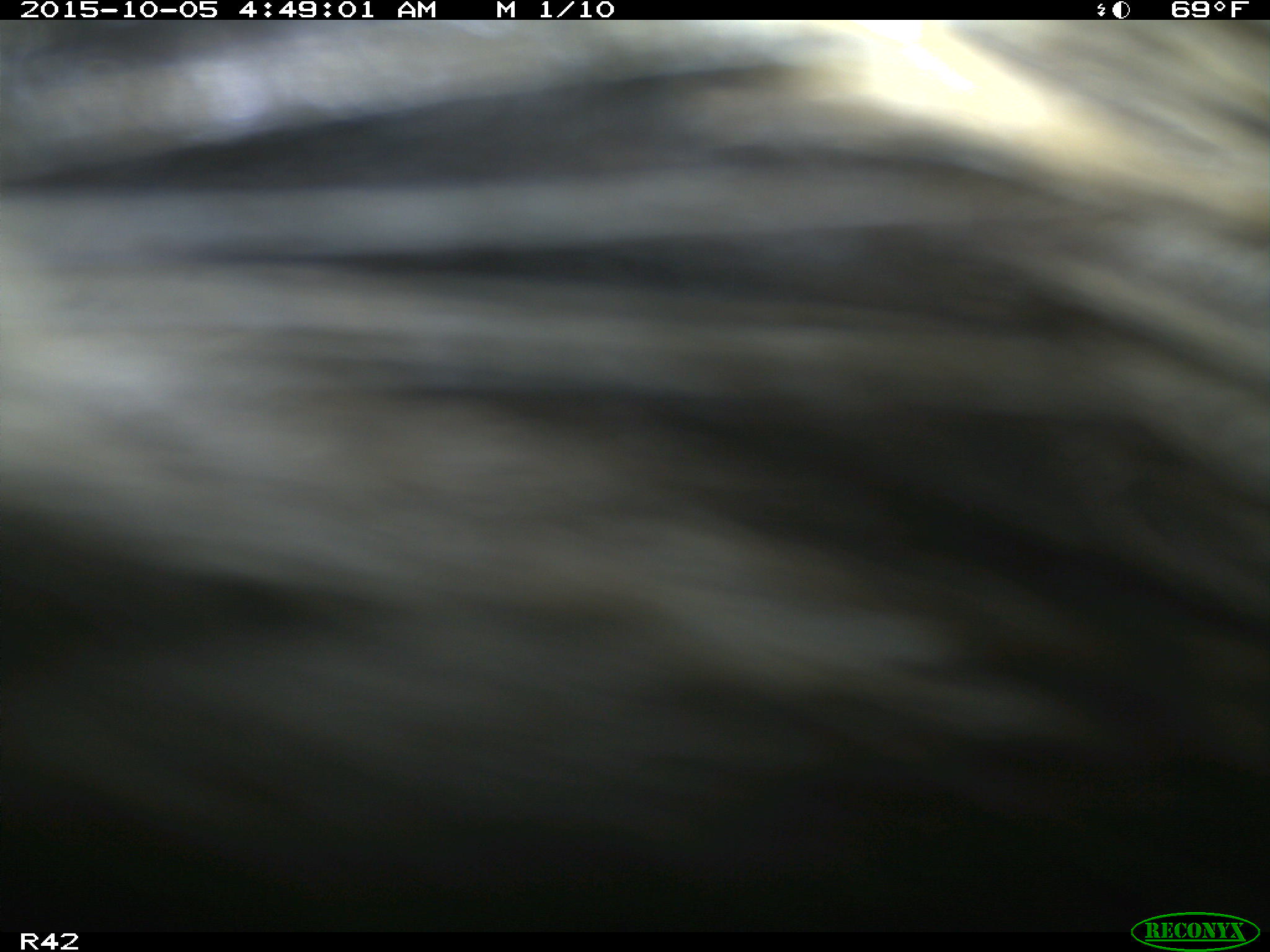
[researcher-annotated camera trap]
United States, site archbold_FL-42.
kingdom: Animalia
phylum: Chordata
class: Mammalia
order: Artiodactyla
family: Suidae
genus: Sus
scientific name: Sus scrofa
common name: wild boar